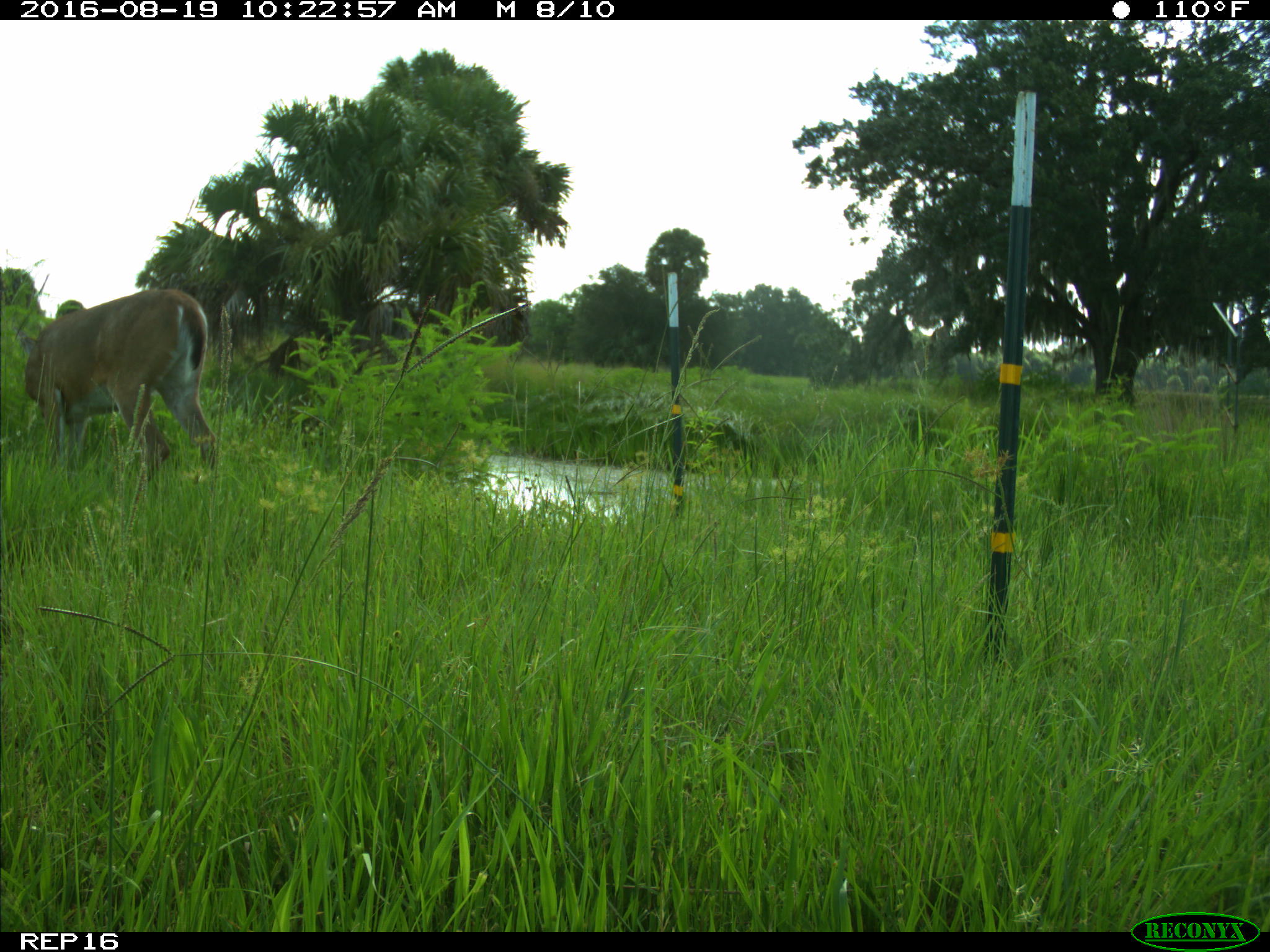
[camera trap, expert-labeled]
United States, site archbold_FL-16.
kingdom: Animalia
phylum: Chordata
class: Mammalia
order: Artiodactyla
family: Cervidae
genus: Odocoileus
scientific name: Odocoileus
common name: deer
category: unidentified deer